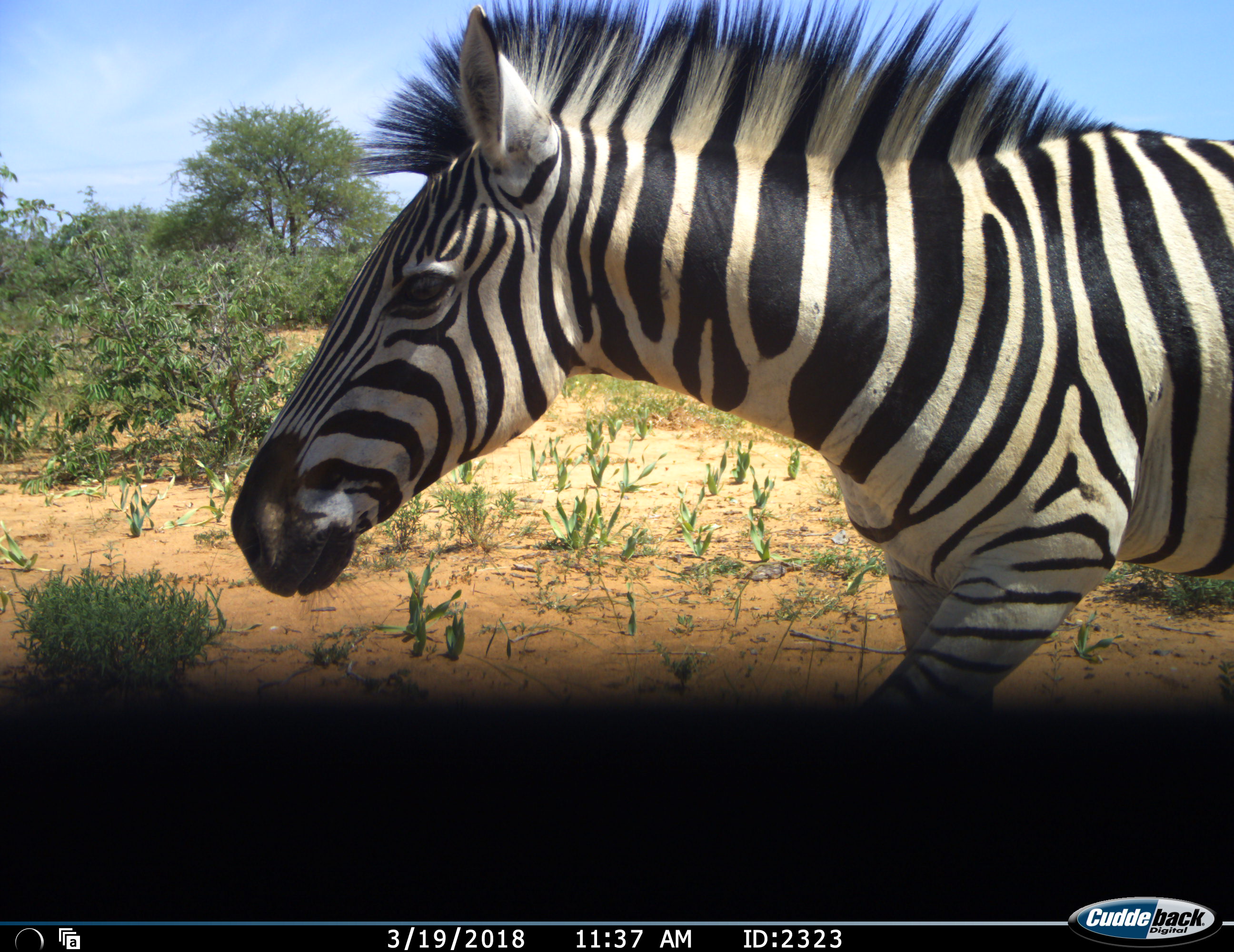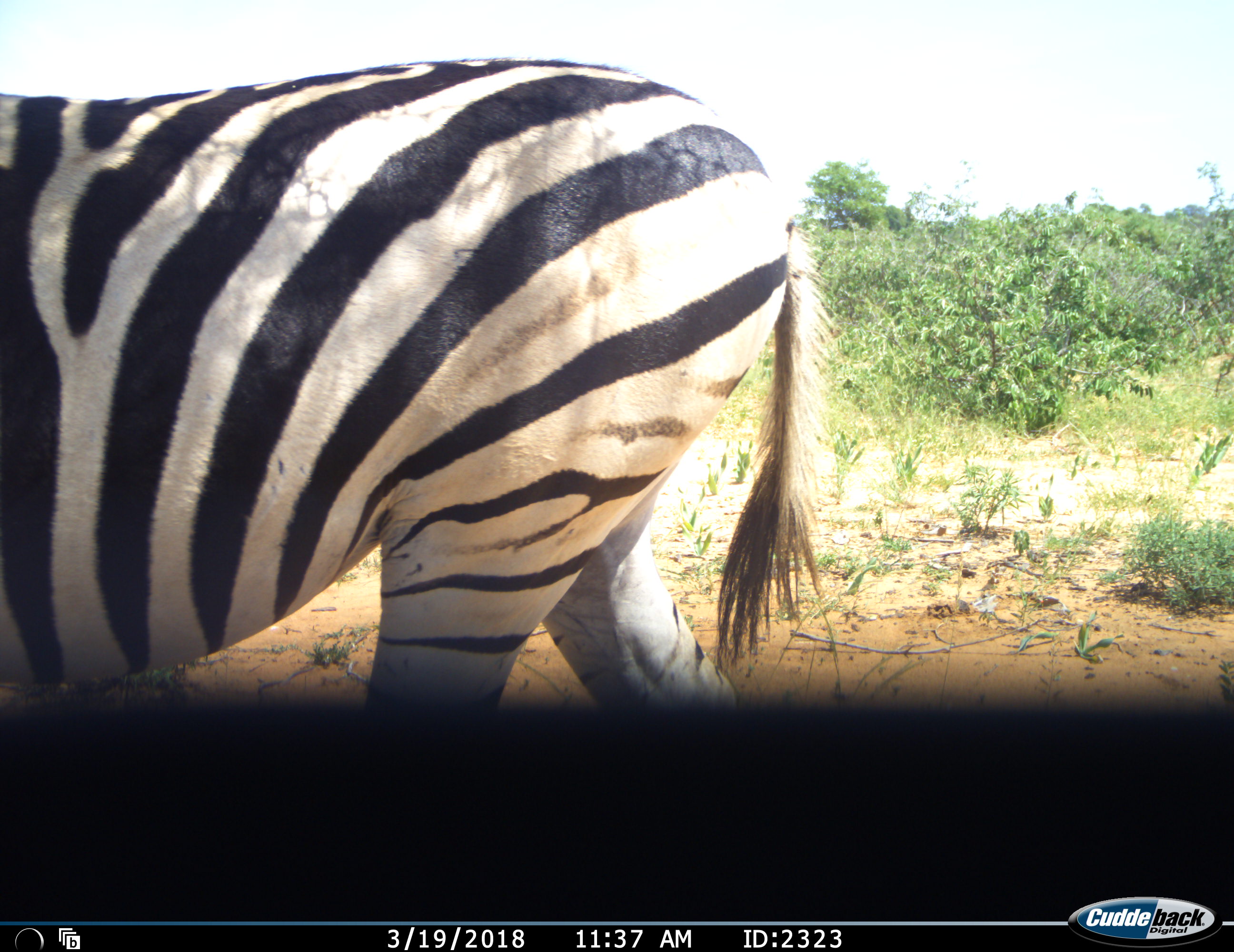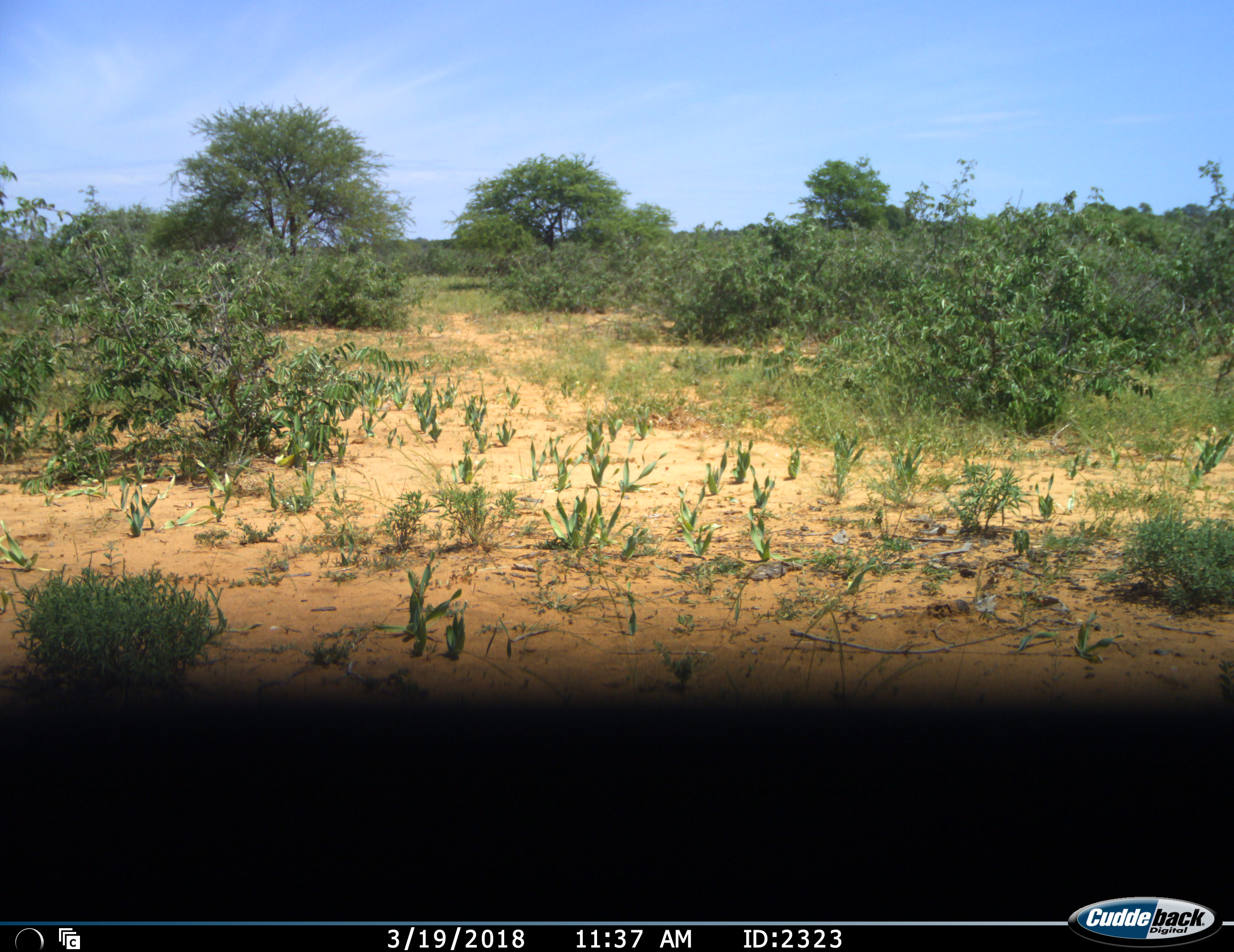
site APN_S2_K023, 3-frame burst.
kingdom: Animalia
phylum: Chordata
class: Mammalia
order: Perissodactyla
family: Equidae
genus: Equus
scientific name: Equus quagga burchellii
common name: burchell's zebra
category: zebraburchells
Zebraburchells (burchell's zebra) (Equus quagga burchellii), count 1. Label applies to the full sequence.